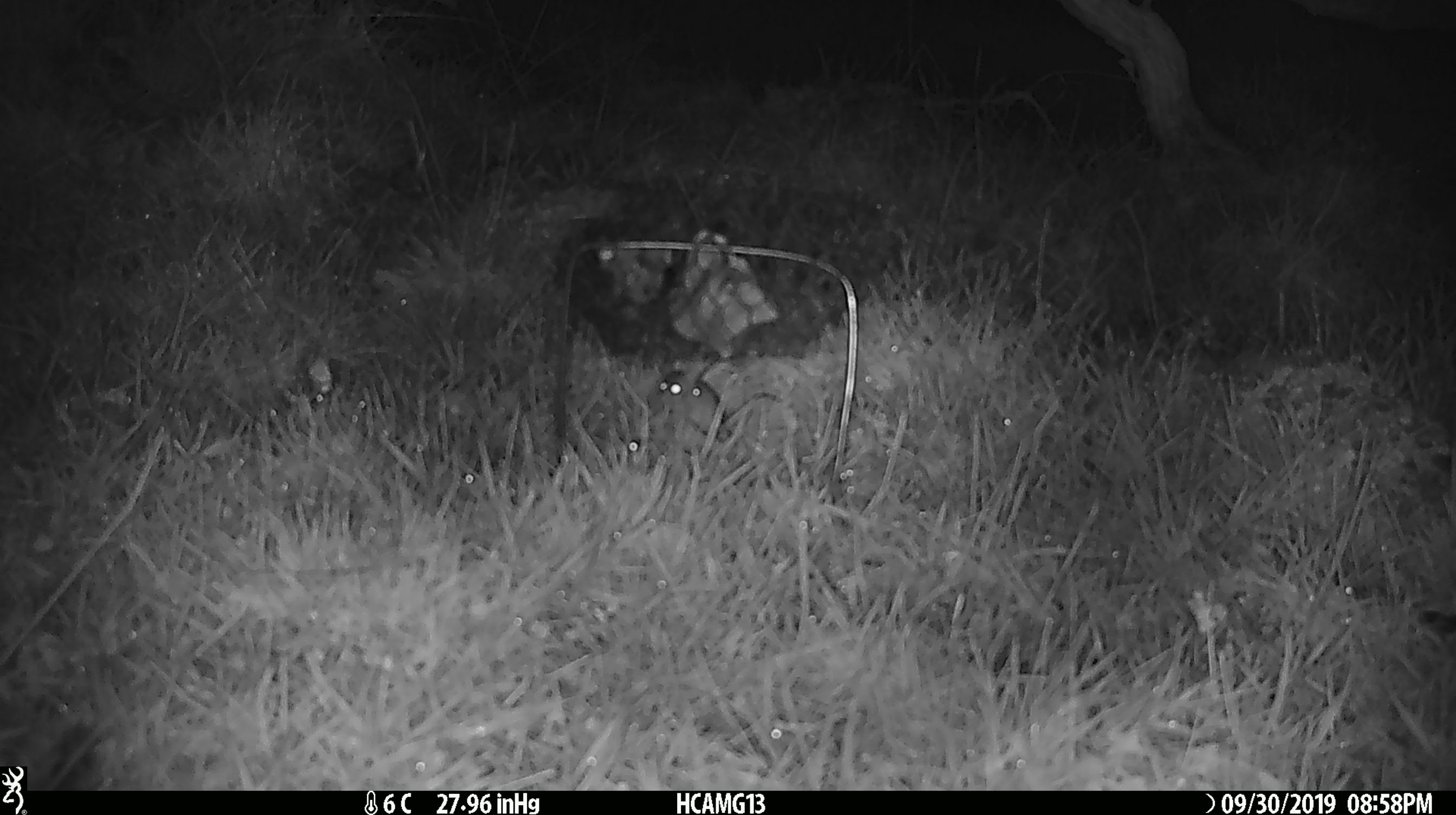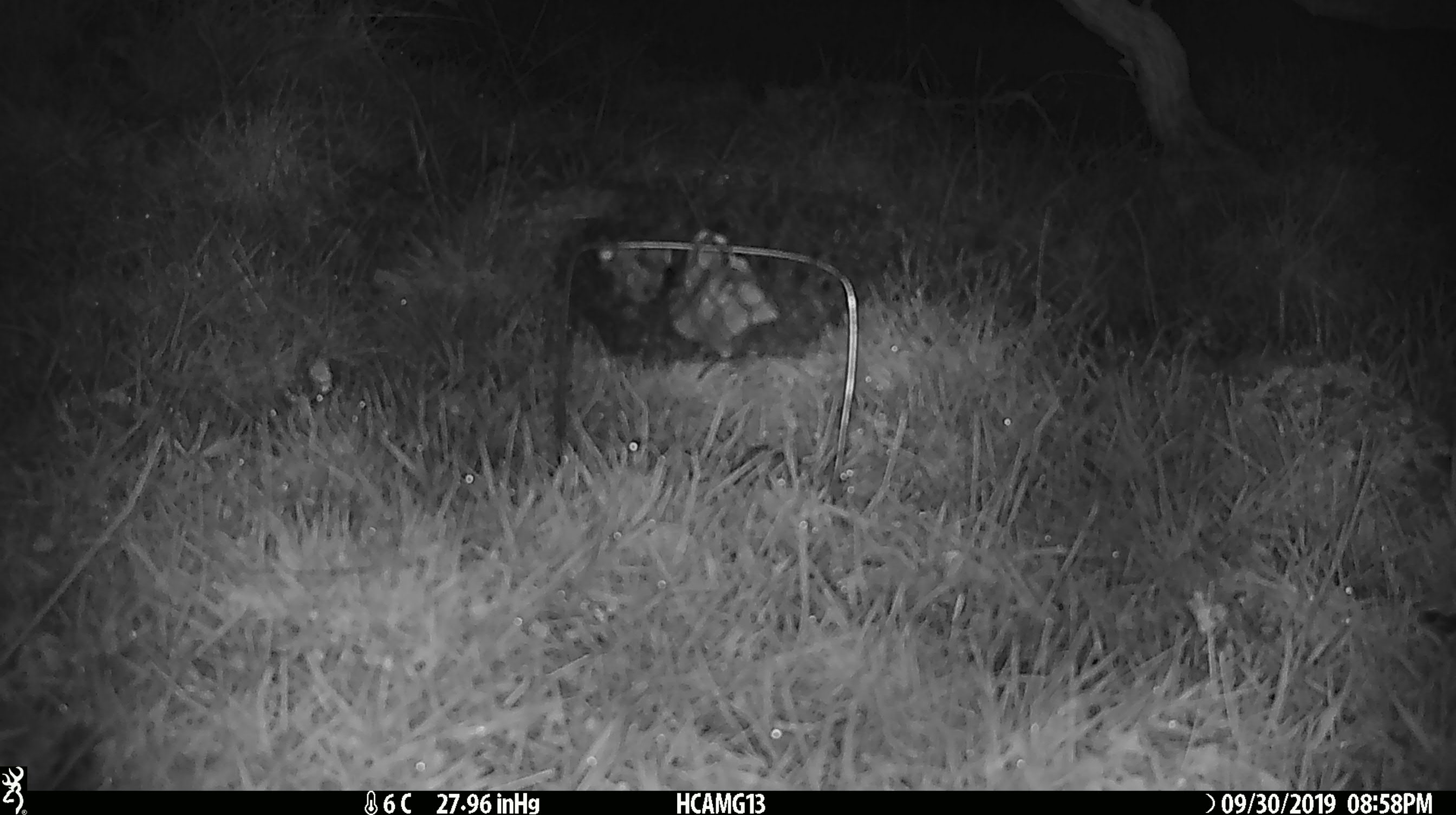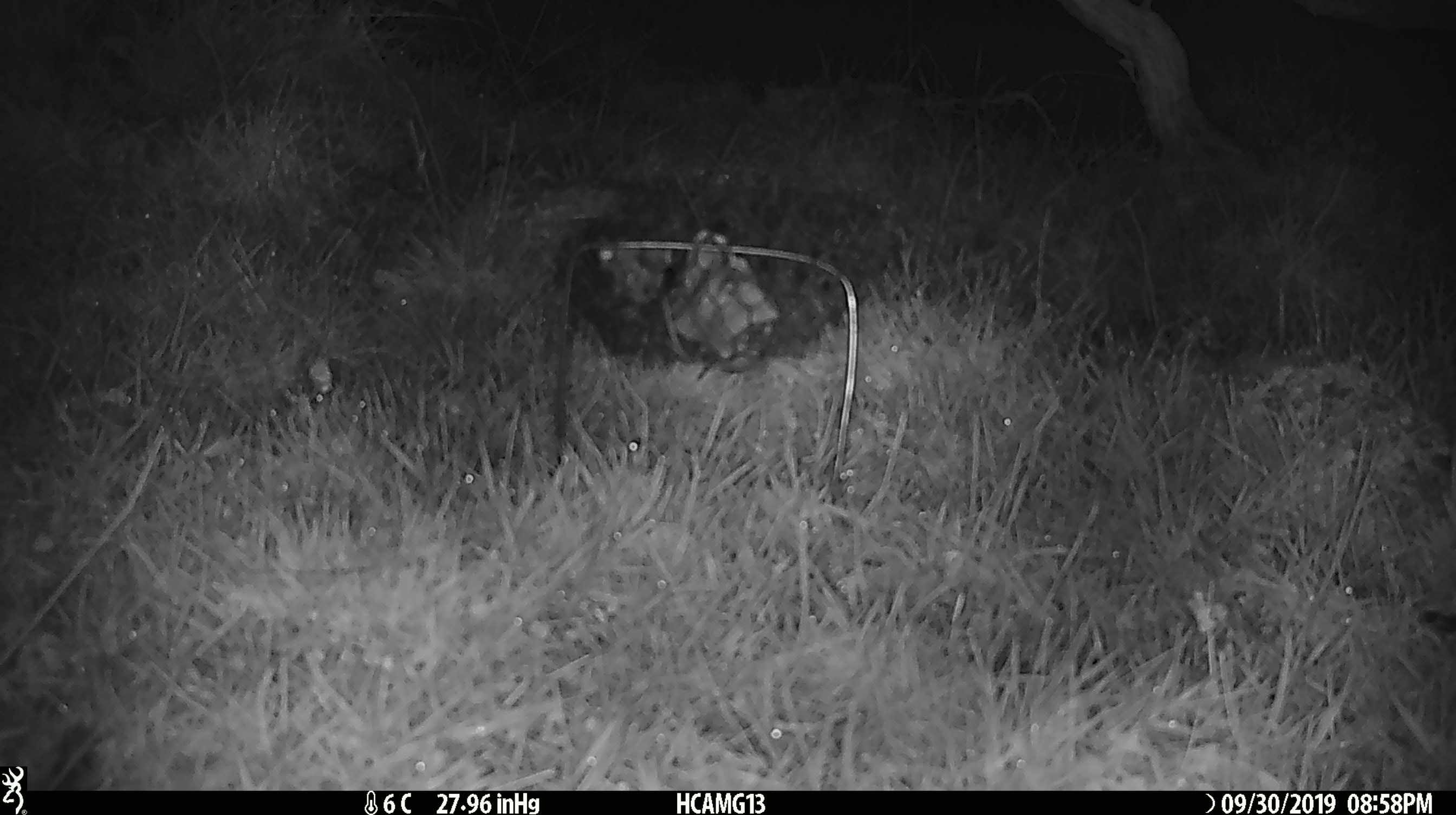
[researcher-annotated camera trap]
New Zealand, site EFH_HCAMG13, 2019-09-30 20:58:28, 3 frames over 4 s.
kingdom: Animalia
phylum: Chordata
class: Mammalia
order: Rodentia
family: Muridae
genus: Mus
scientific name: Mus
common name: mouse